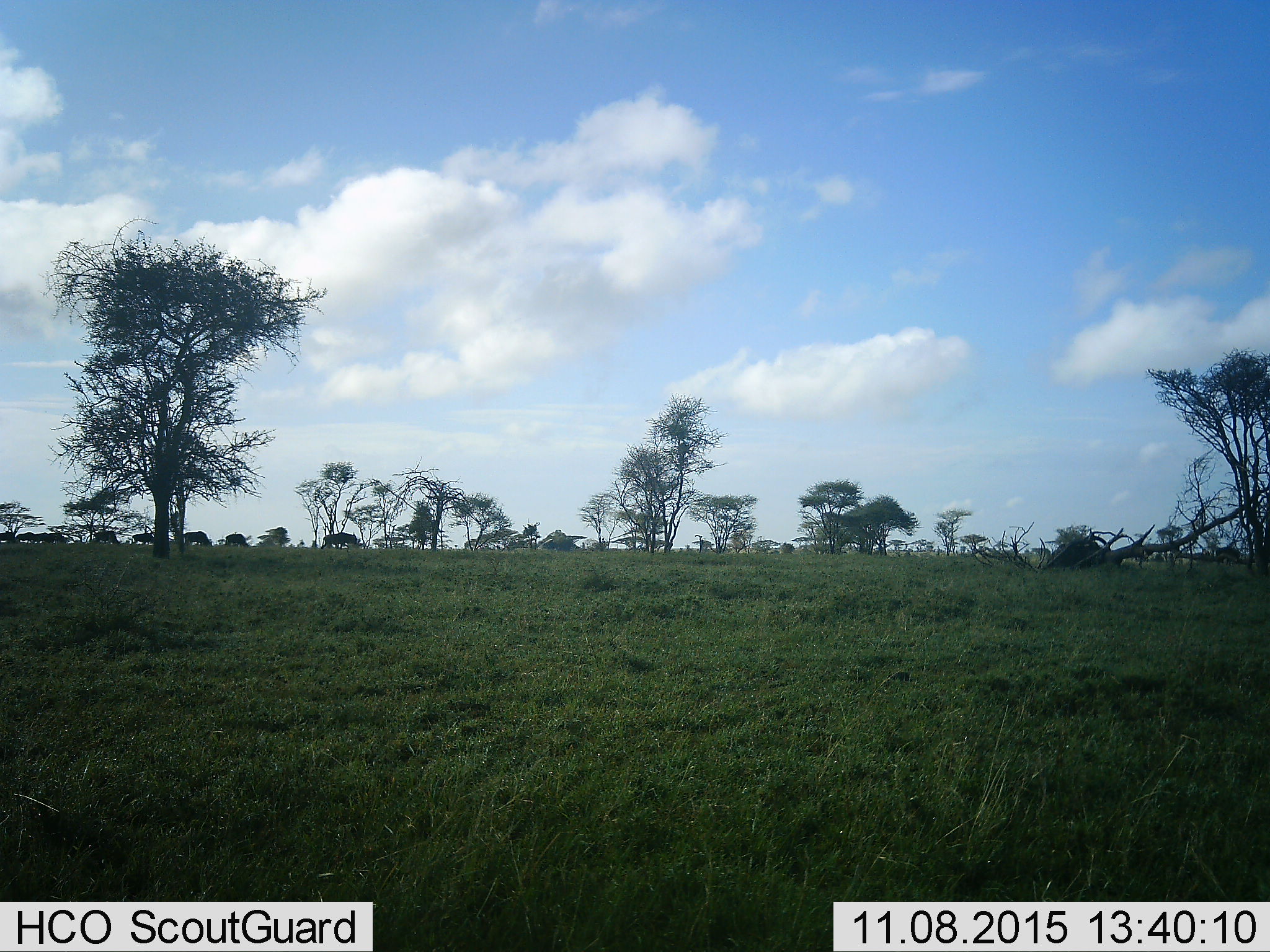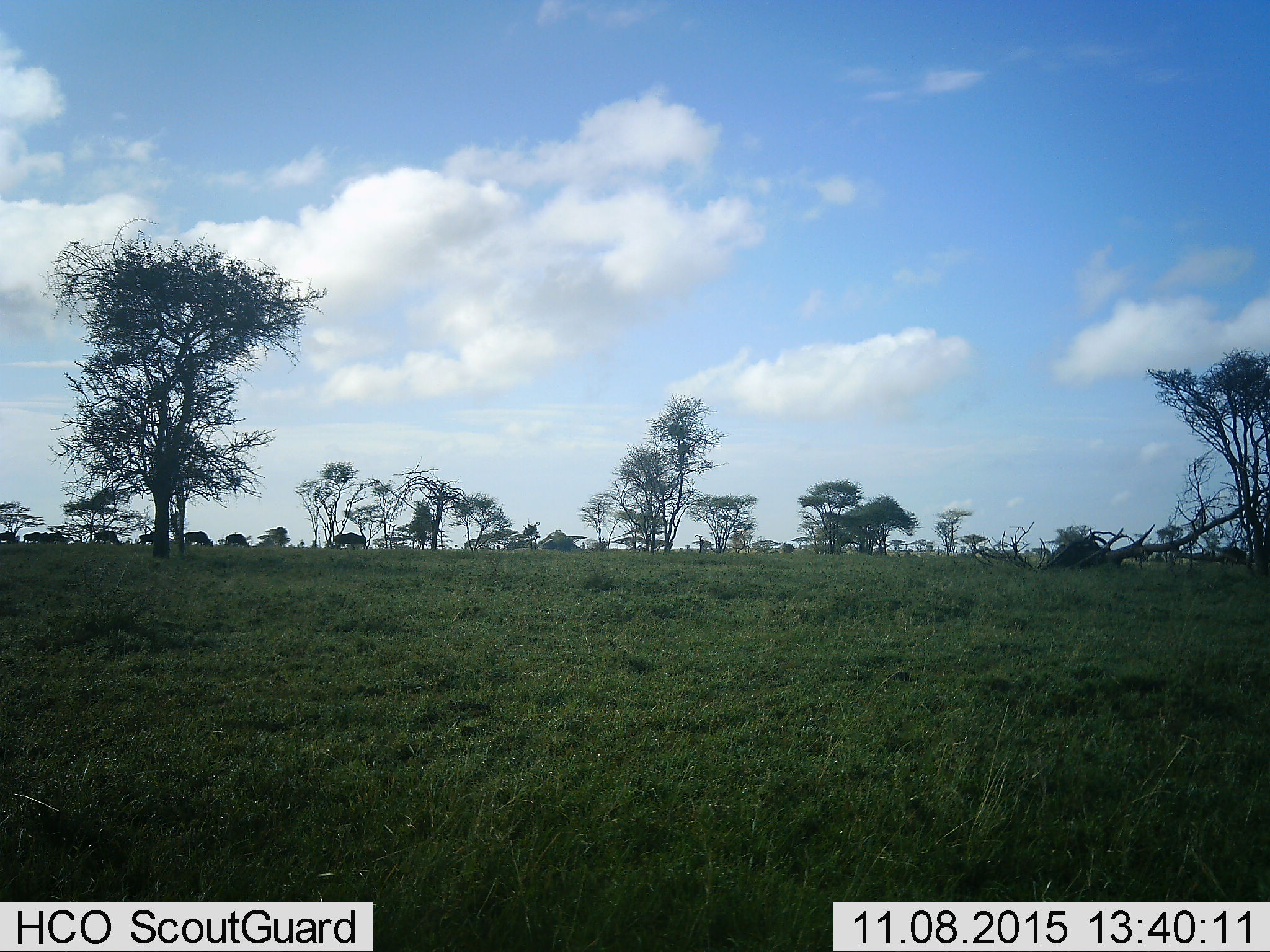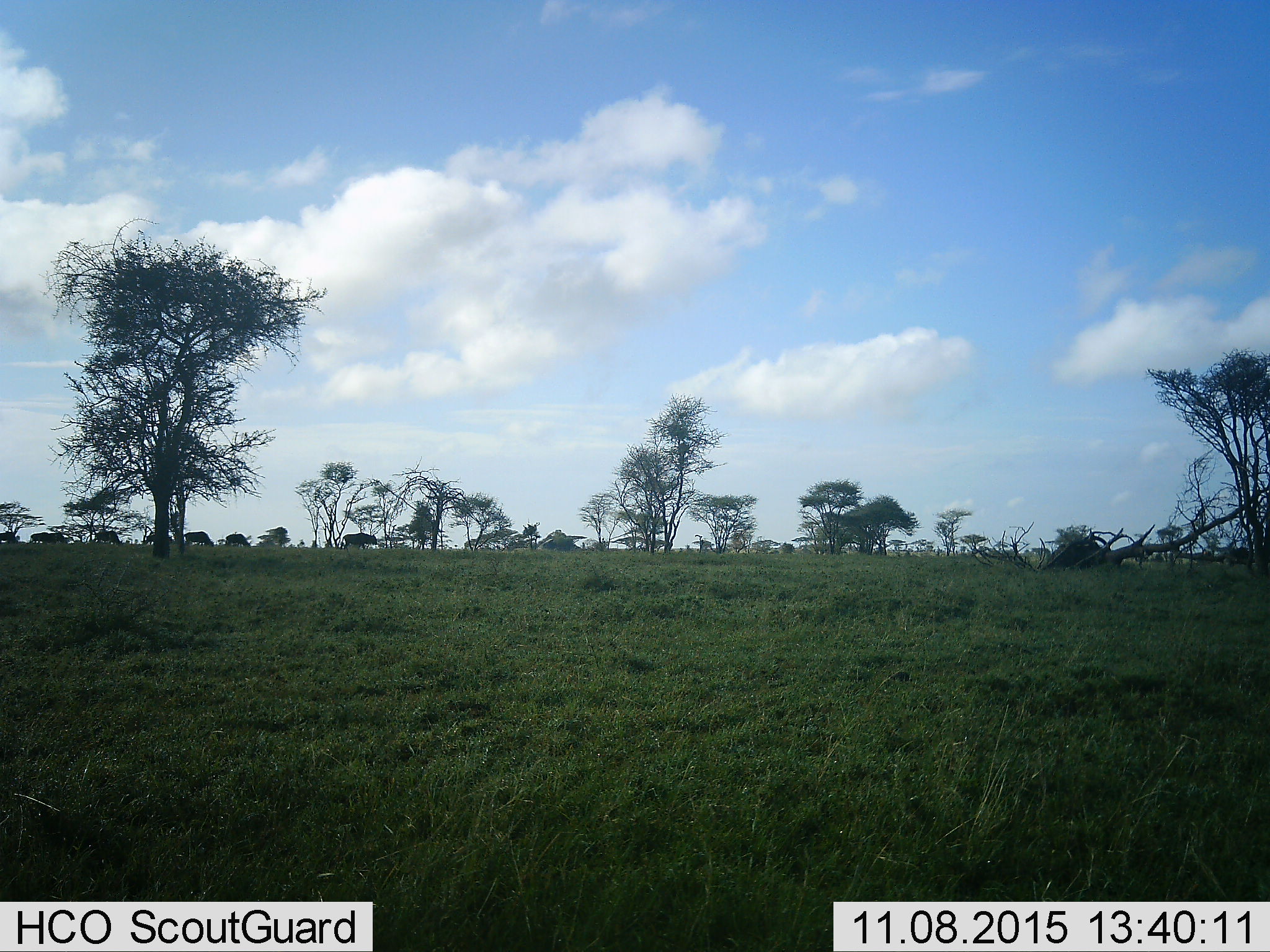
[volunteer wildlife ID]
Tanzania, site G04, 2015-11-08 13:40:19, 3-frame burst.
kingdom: Animalia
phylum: Chordata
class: Mammalia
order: Artiodactyla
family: Bovidae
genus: Connochaetes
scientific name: Connochaetes taurinus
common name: blue wildebeest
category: wildebeest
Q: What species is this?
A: Wildebeest (blue wildebeest) (Connochaetes taurinus).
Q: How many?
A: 10.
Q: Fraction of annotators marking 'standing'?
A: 20%.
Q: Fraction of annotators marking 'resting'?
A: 0%.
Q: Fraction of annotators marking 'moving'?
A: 90%.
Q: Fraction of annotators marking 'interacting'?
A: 0%.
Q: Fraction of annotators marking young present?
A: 0%.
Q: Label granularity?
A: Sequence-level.